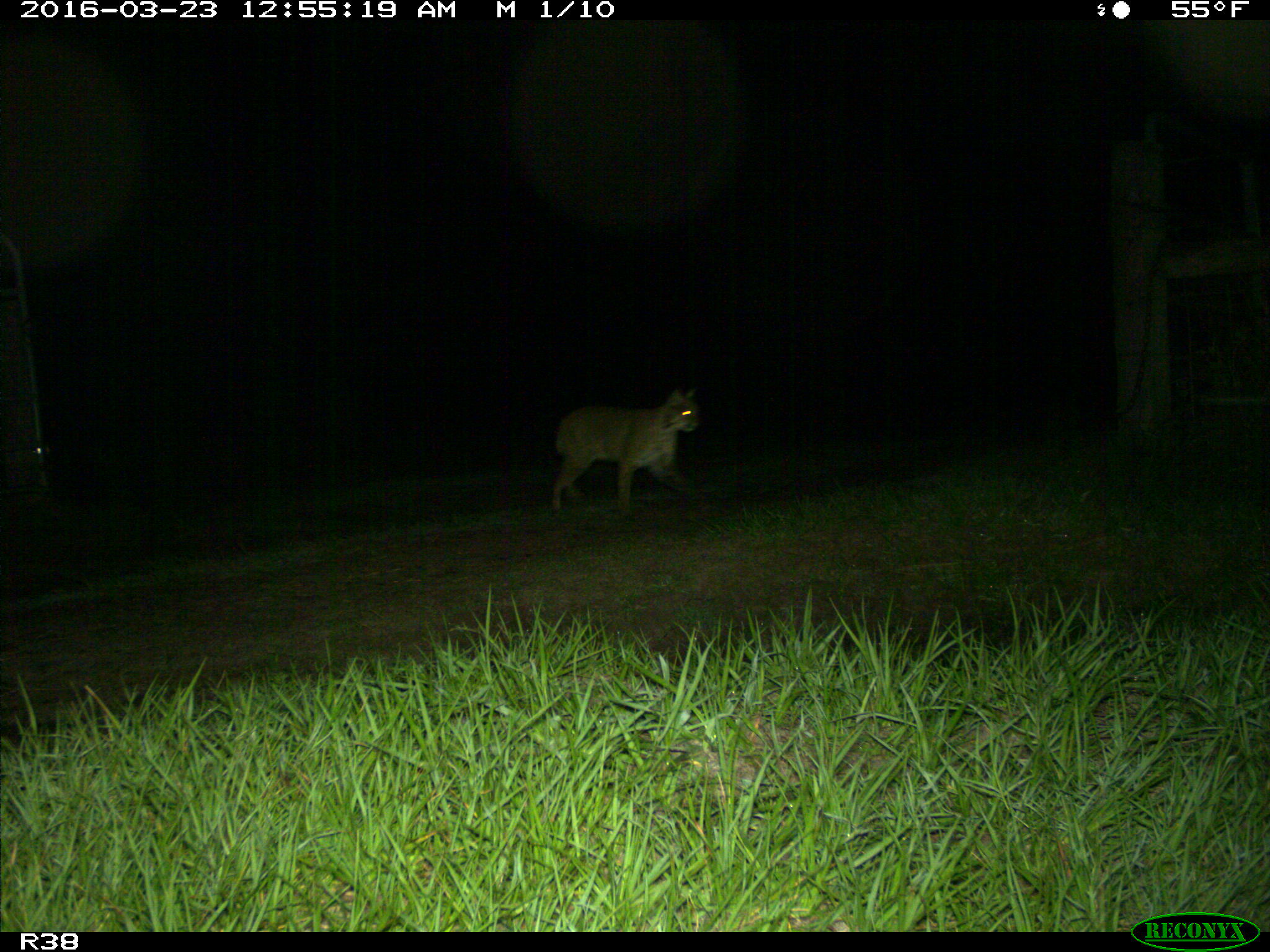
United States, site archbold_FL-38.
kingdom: Animalia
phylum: Chordata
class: Mammalia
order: Carnivora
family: Felidae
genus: Lynx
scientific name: Lynx rufus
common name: bobcat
Lynx rufus (bobcat).